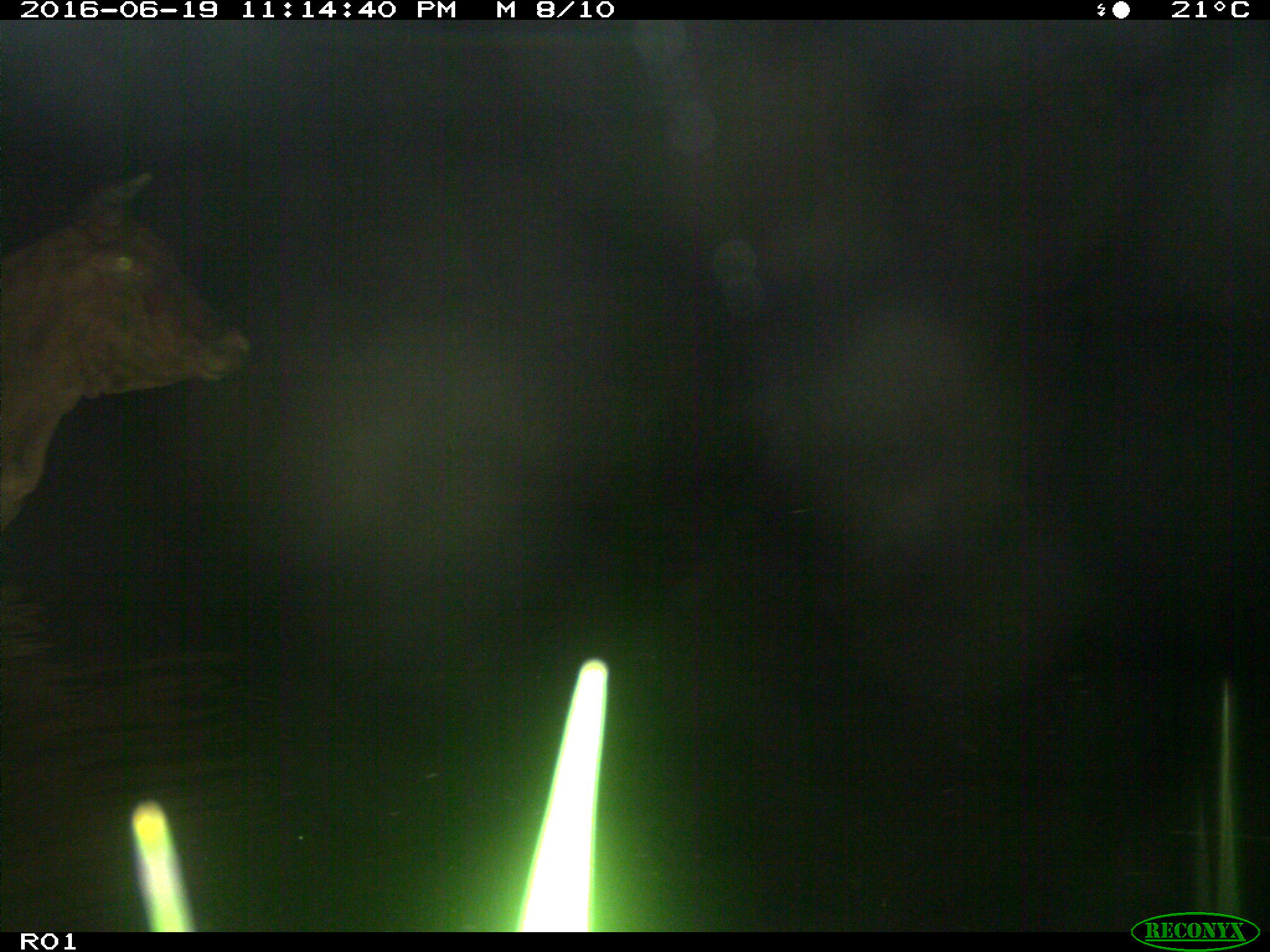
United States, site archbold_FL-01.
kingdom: Animalia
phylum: Chordata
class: Mammalia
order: Artiodactyla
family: Bovidae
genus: Bos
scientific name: Bos taurus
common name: domestic cow